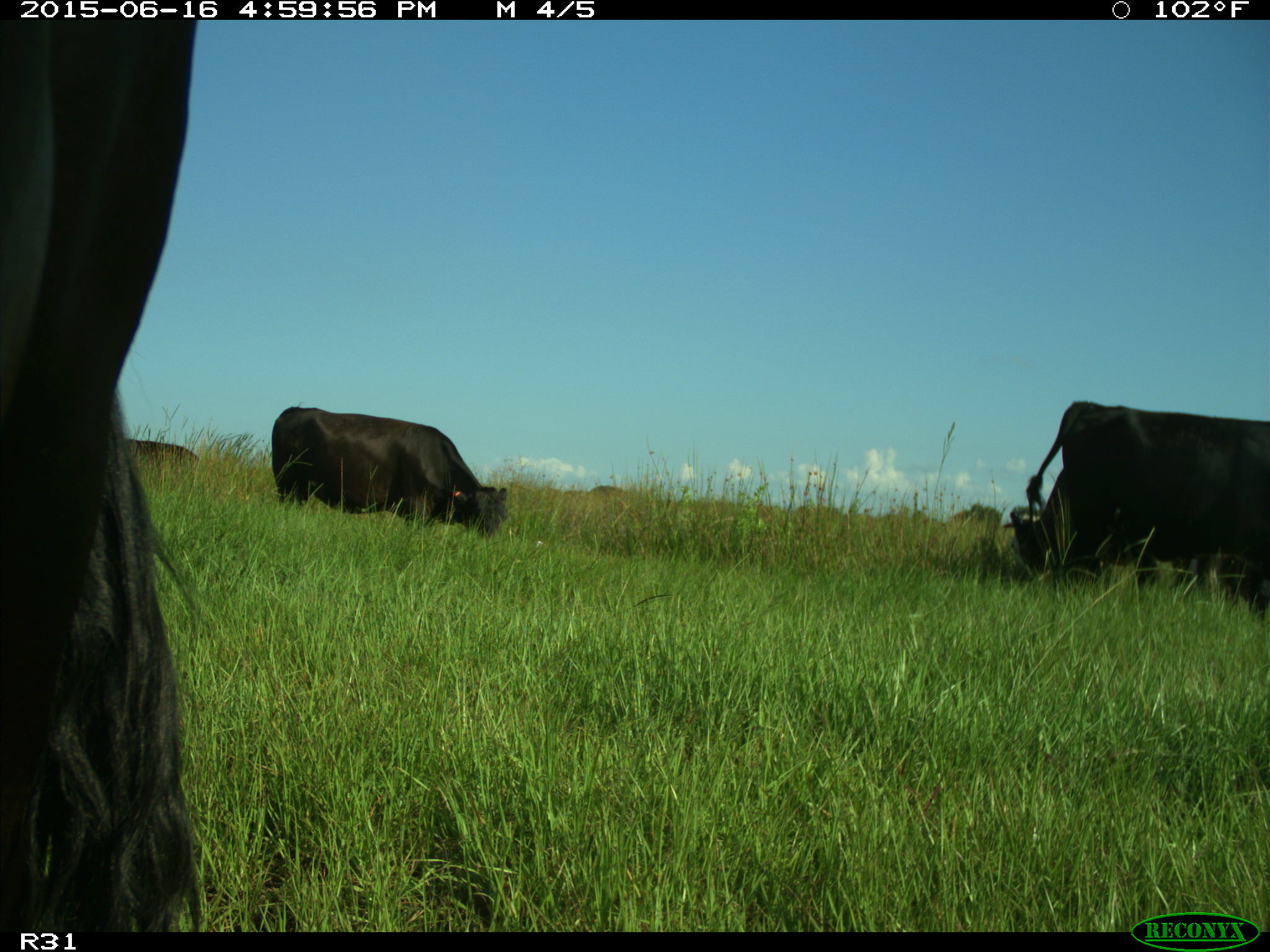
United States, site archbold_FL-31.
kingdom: Animalia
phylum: Chordata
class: Mammalia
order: Artiodactyla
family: Bovidae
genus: Bos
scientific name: Bos taurus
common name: domestic cow